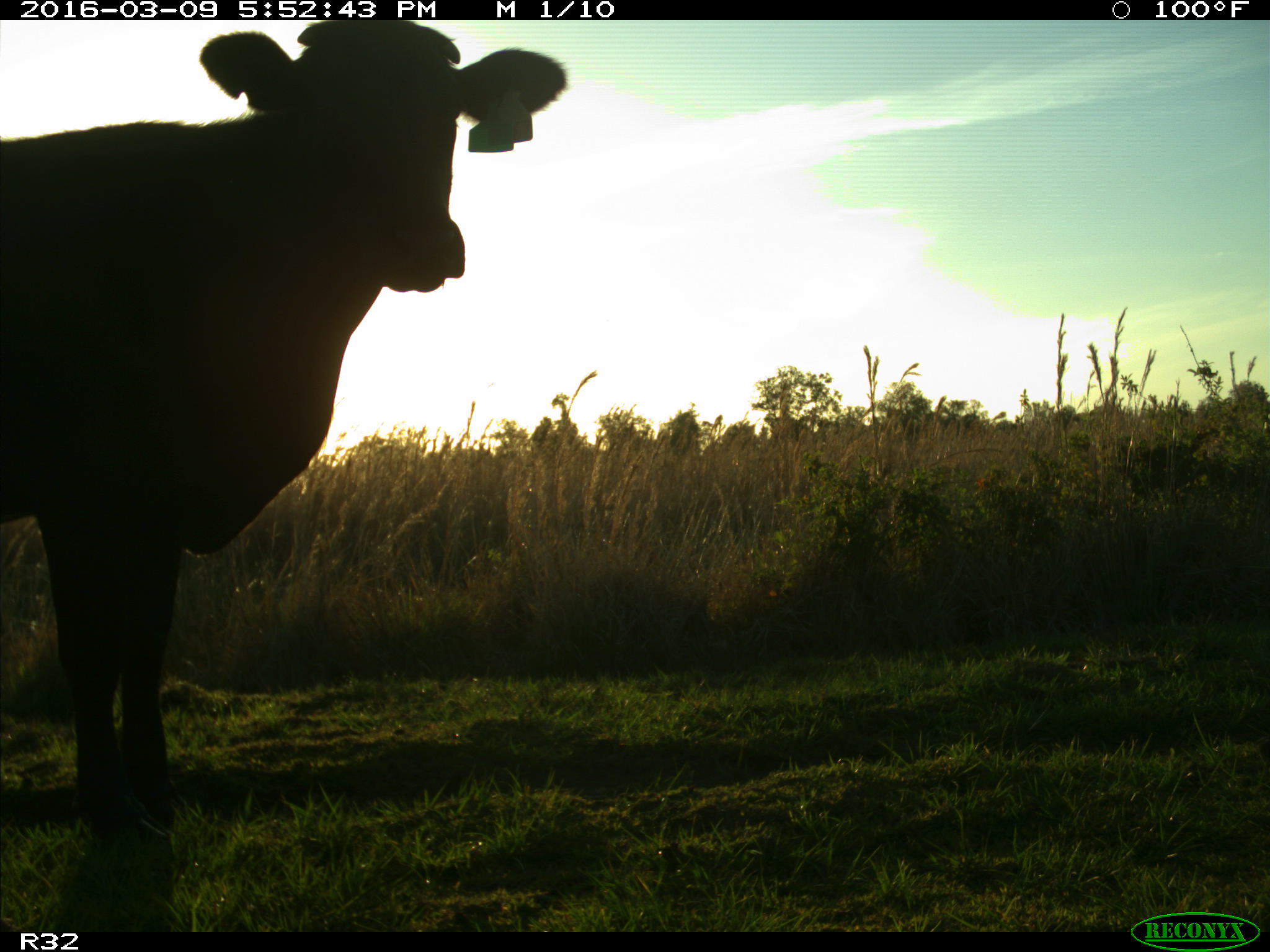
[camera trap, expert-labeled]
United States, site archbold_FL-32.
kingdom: Animalia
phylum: Chordata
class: Mammalia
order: Artiodactyla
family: Bovidae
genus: Bos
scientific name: Bos taurus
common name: domestic cow